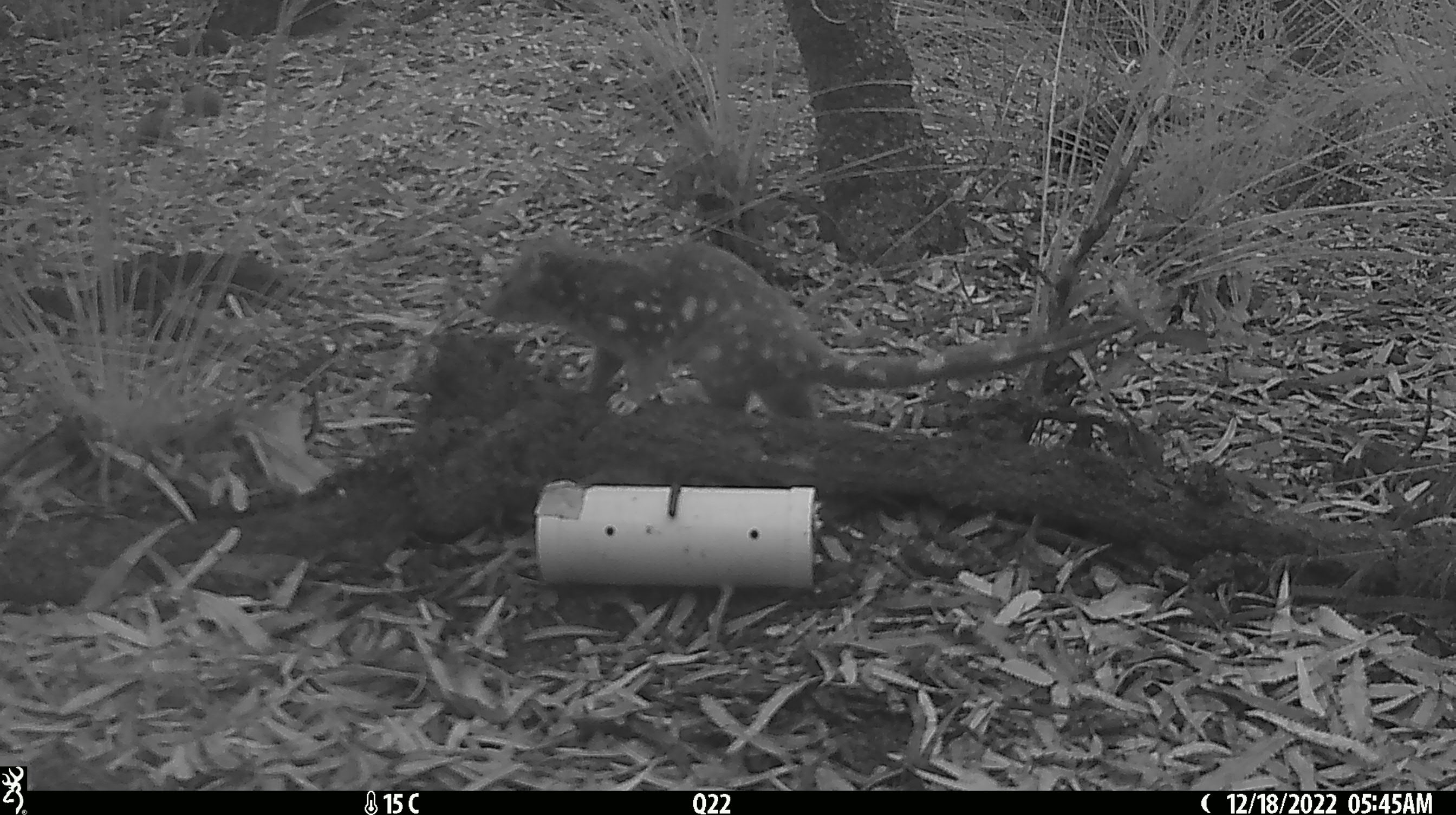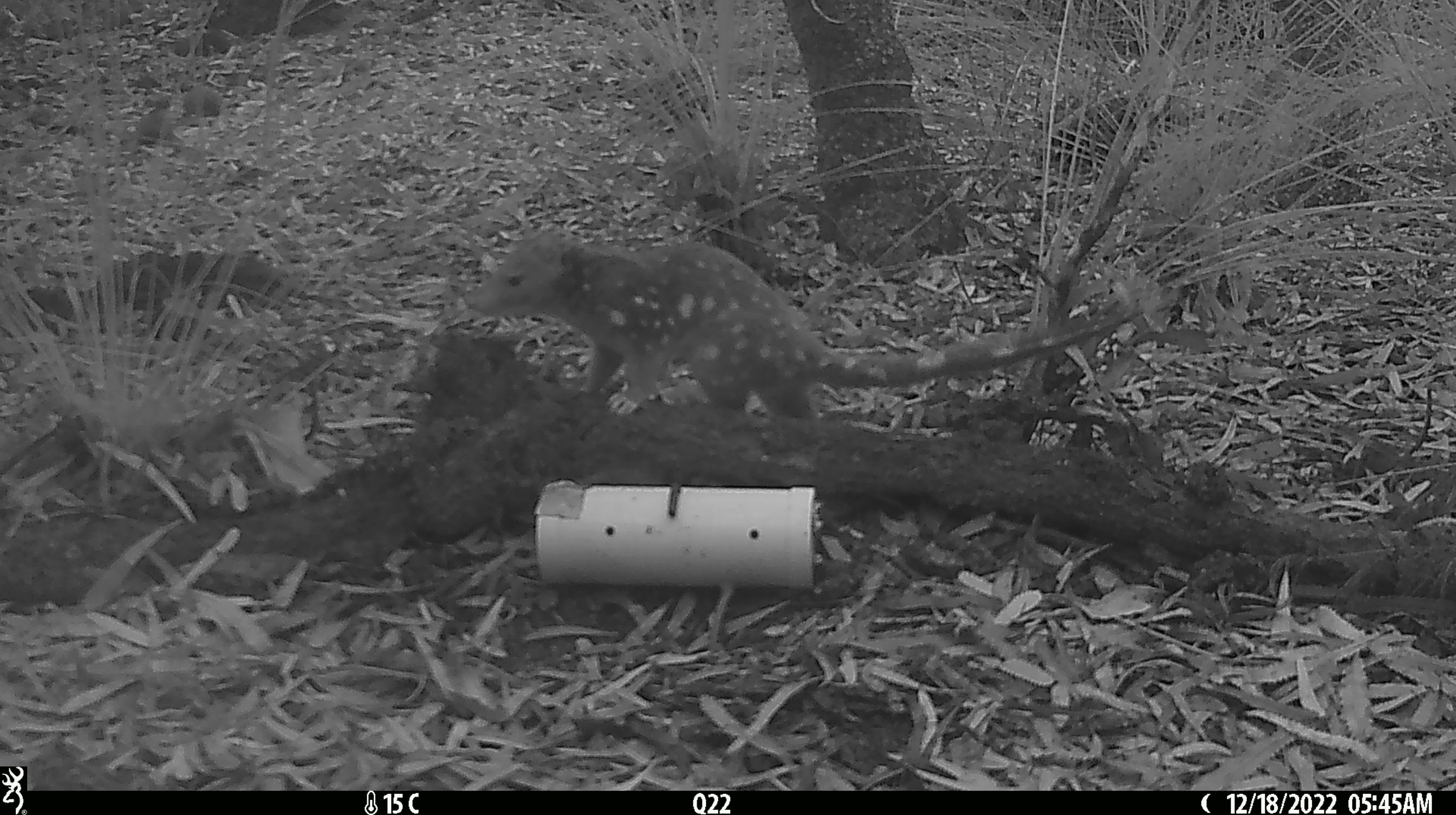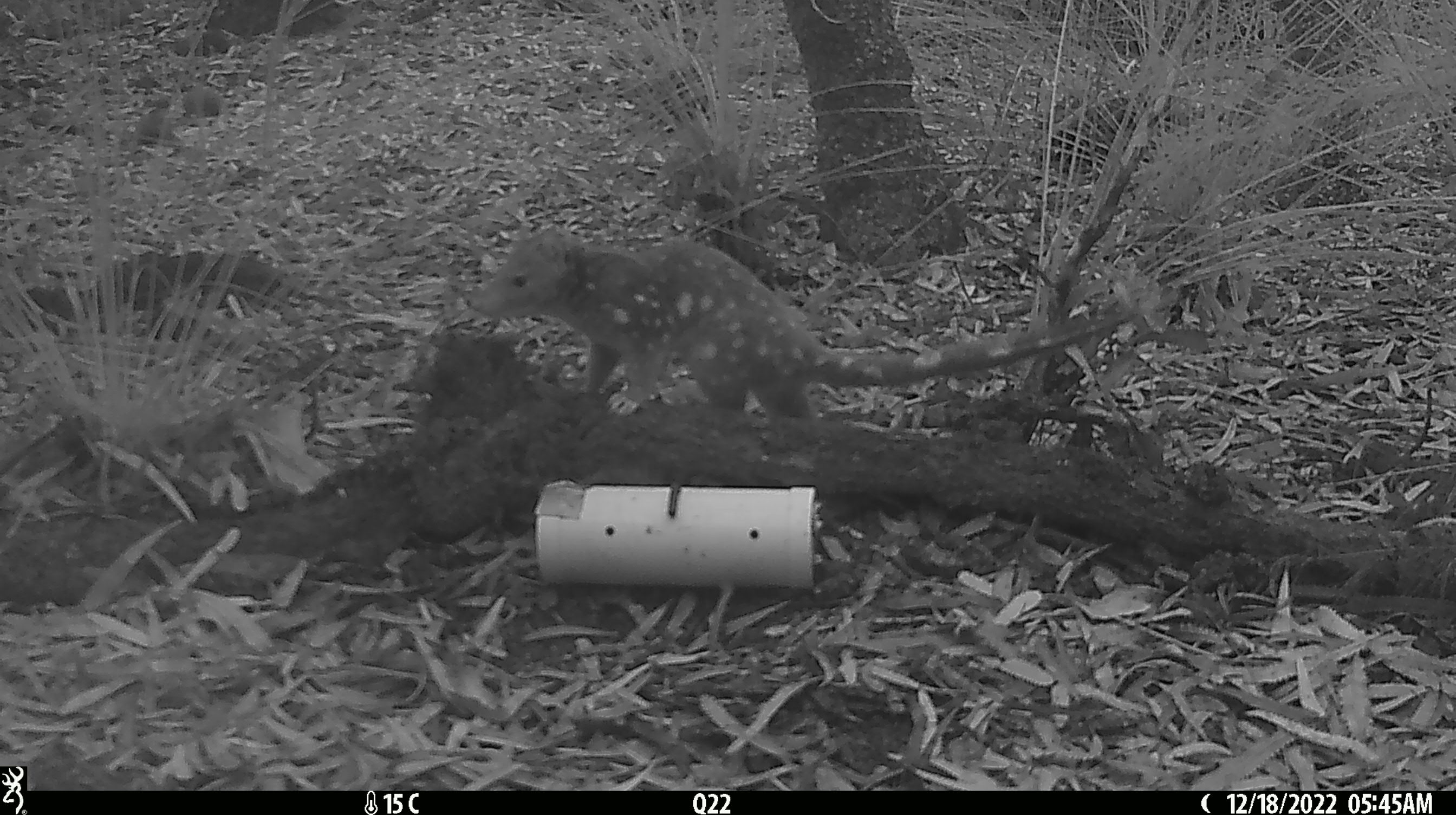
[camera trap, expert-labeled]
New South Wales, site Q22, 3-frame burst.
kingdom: Animalia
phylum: Chordata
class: Mammalia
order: Dasyuromorphia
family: Dasyuridae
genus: Dasyurus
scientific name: Dasyurus maculatus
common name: spotted-tailed quoll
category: quoll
Quoll (spotted-tailed quoll) (Dasyurus maculatus).